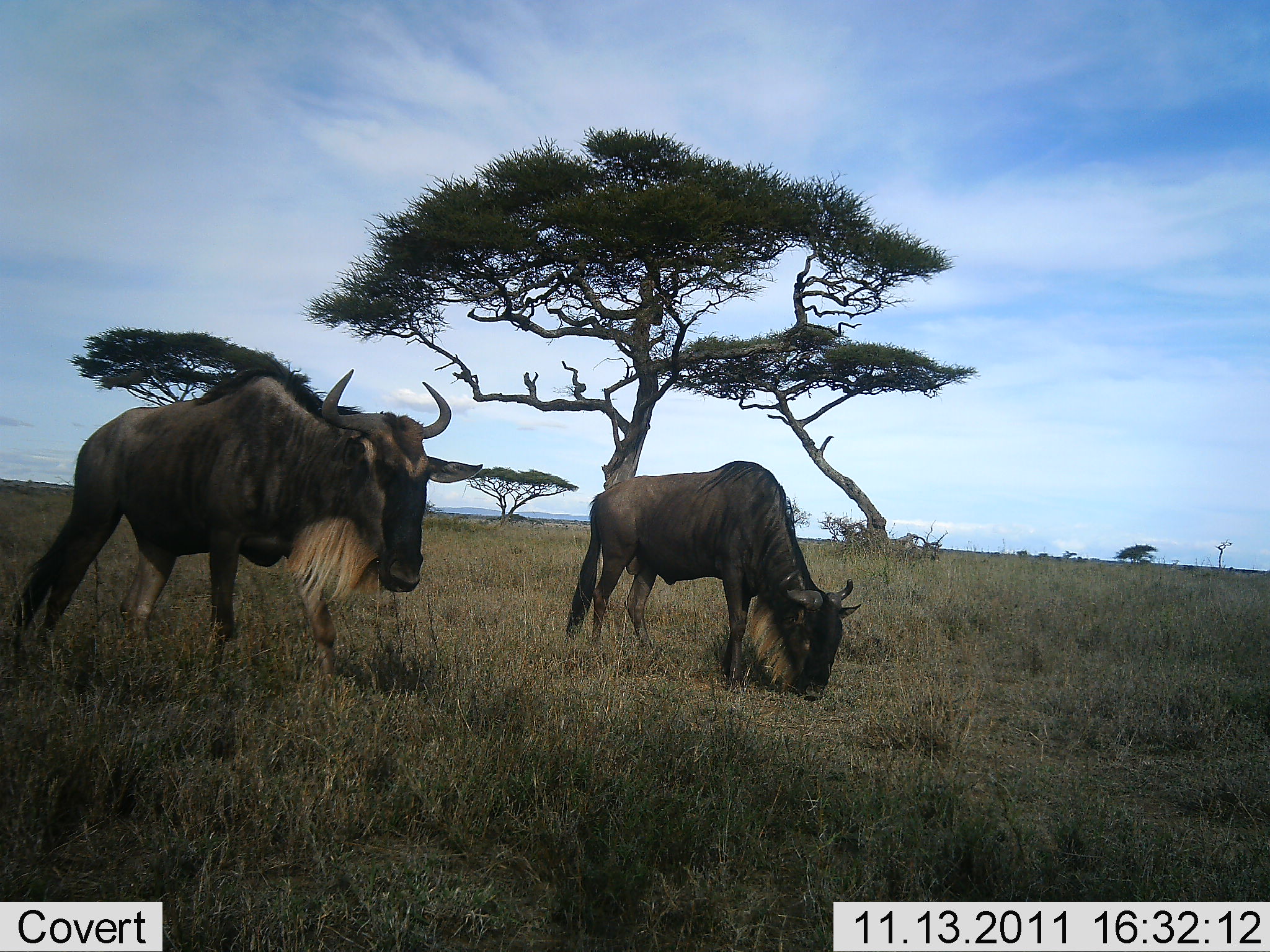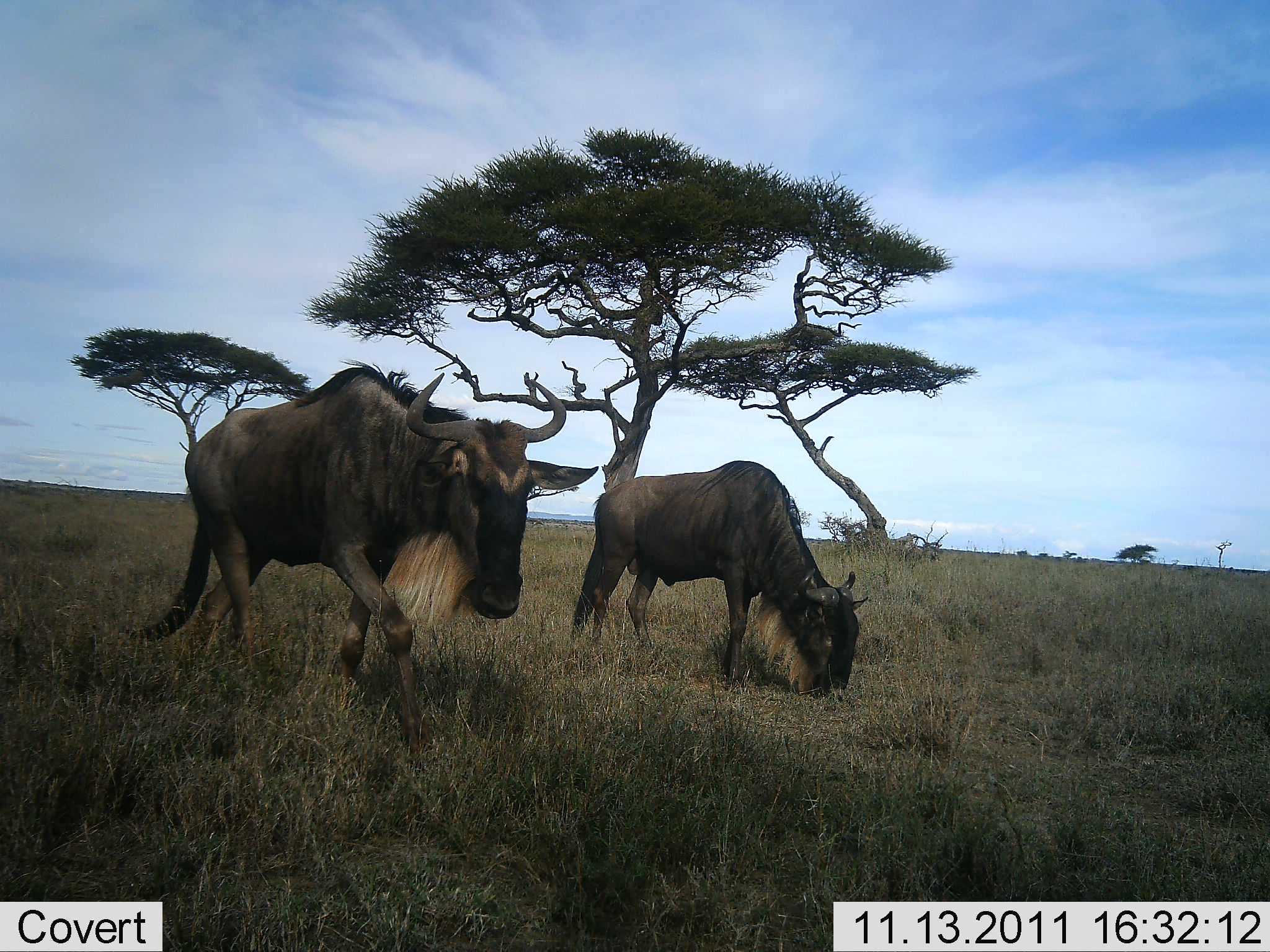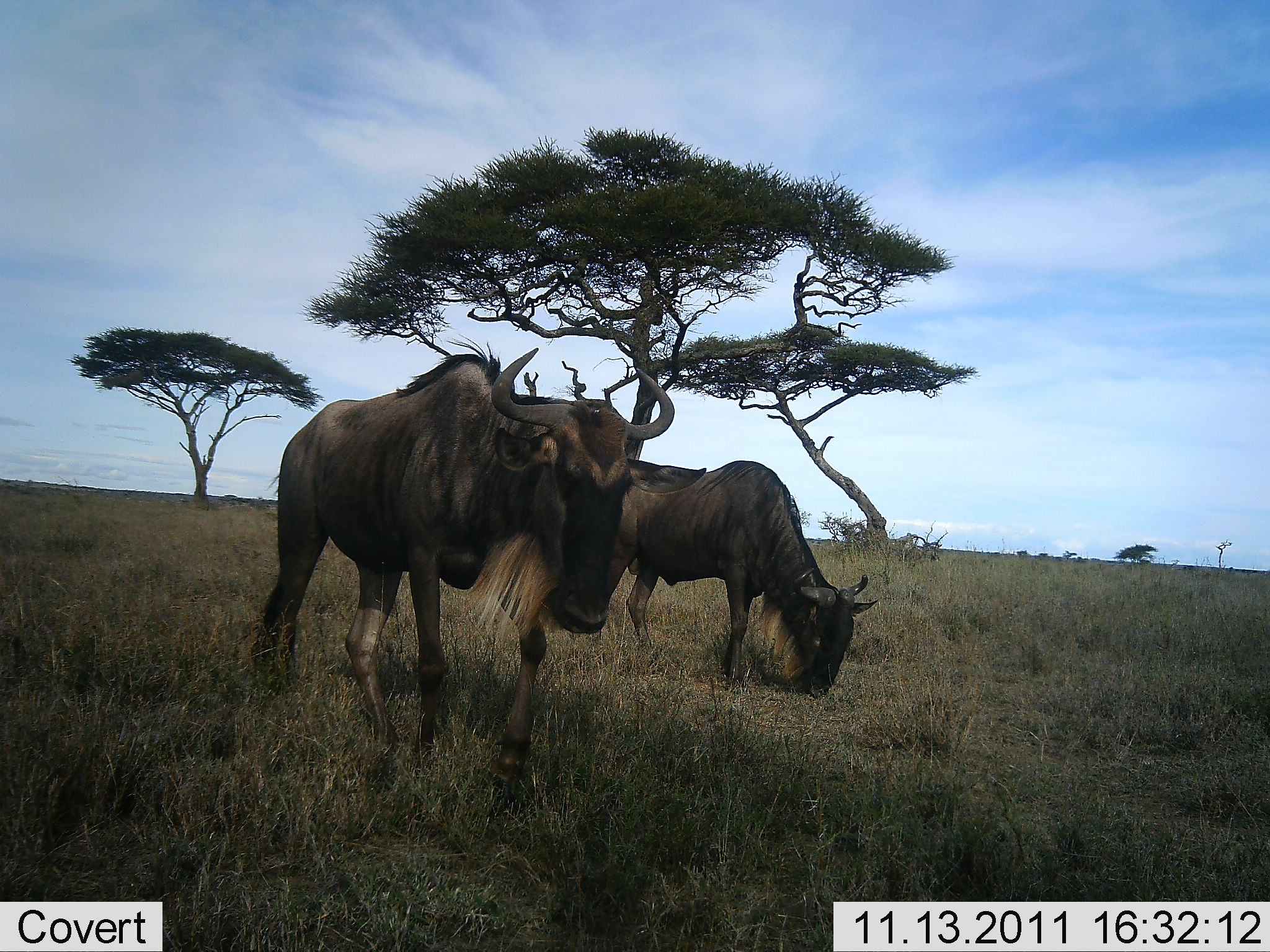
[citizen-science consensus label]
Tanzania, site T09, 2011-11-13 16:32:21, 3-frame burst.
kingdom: Animalia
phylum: Chordata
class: Mammalia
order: Artiodactyla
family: Bovidae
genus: Connochaetes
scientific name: Connochaetes taurinus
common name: blue wildebeest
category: wildebeest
Wildebeest (blue wildebeest) (Connochaetes taurinus), count 2. Behavior (volunteer vote fractions): standing 31%, resting 0%, moving 77%, interacting 0%. Young present (vote fraction): 0%. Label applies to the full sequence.